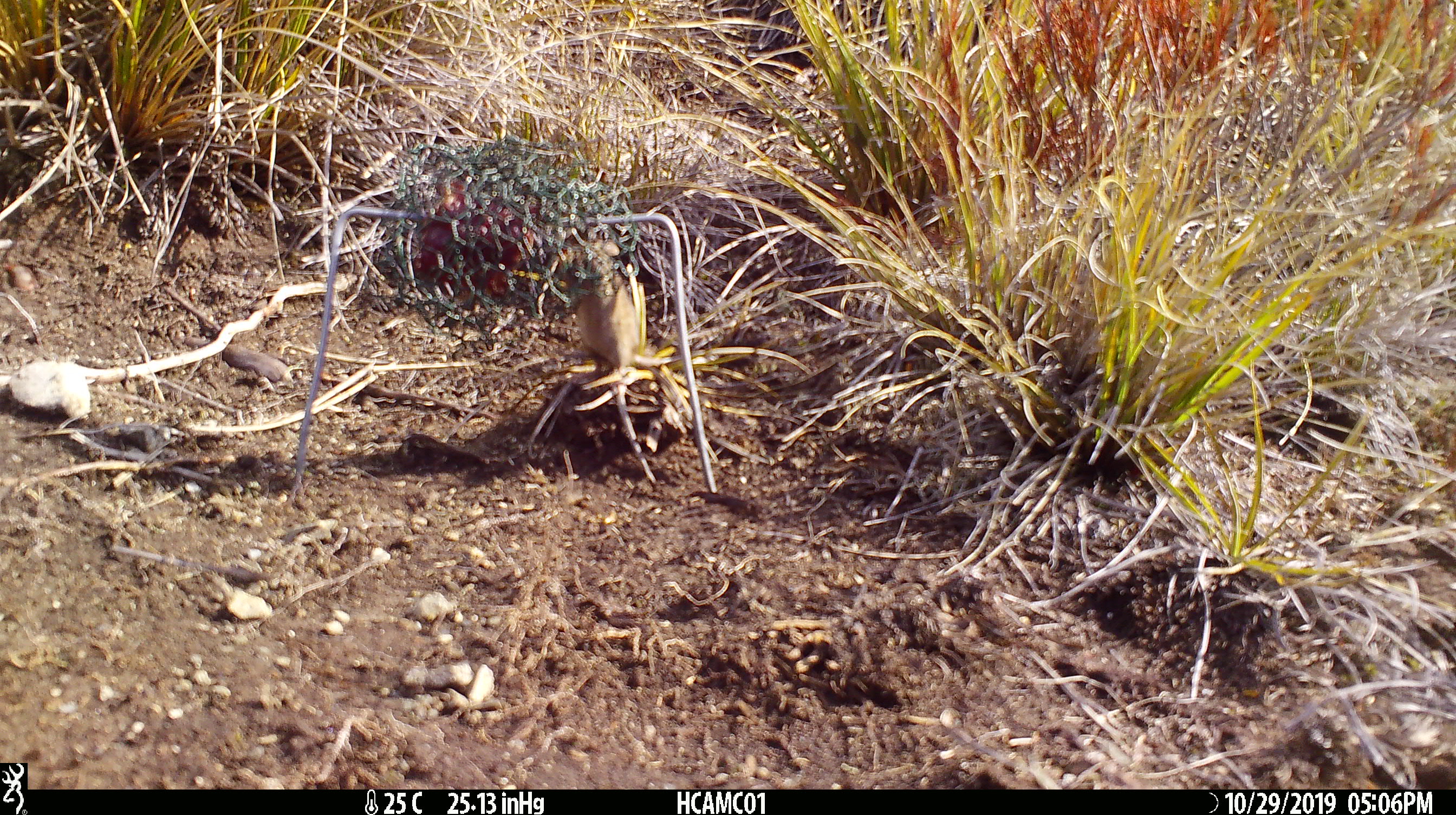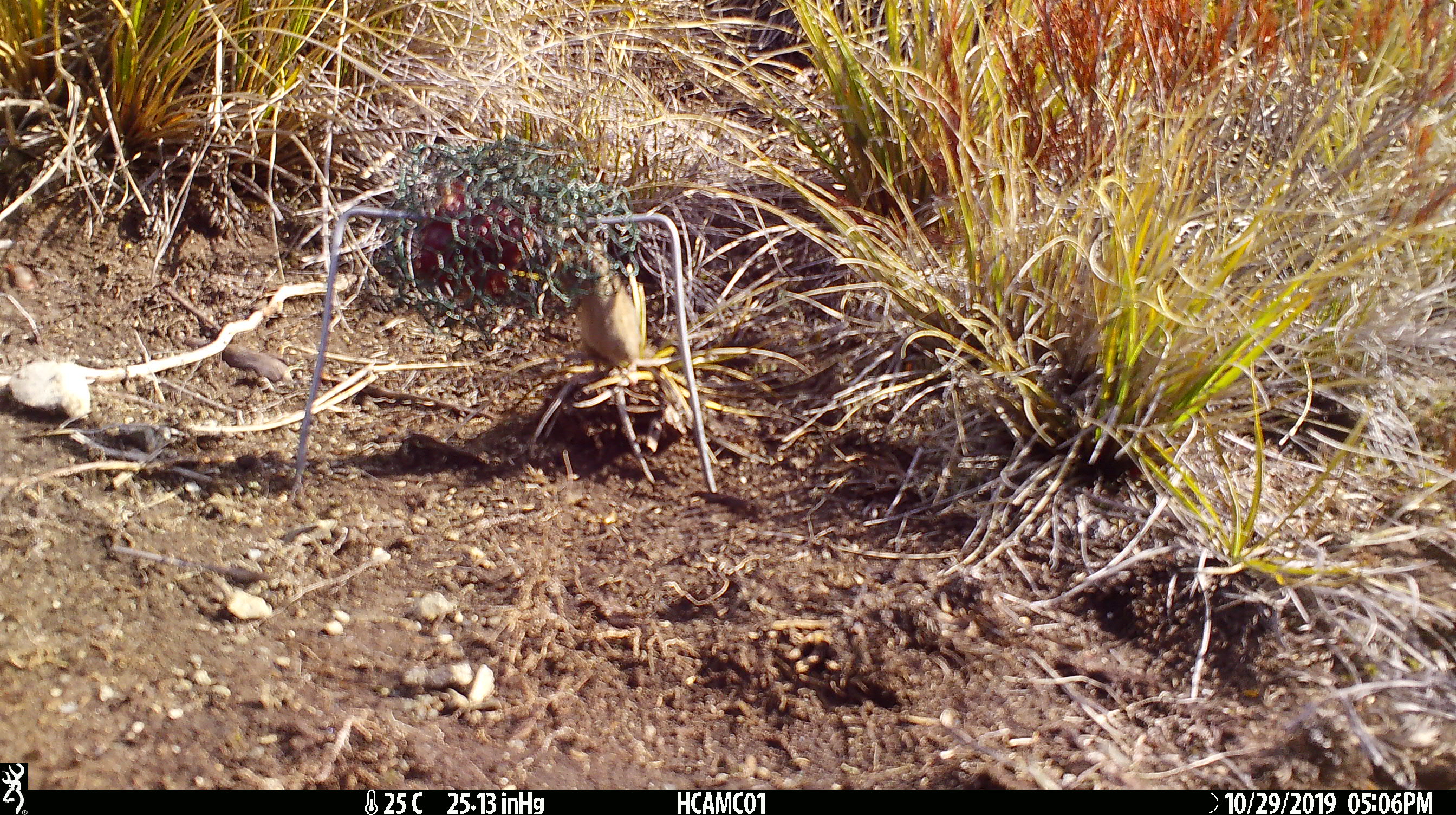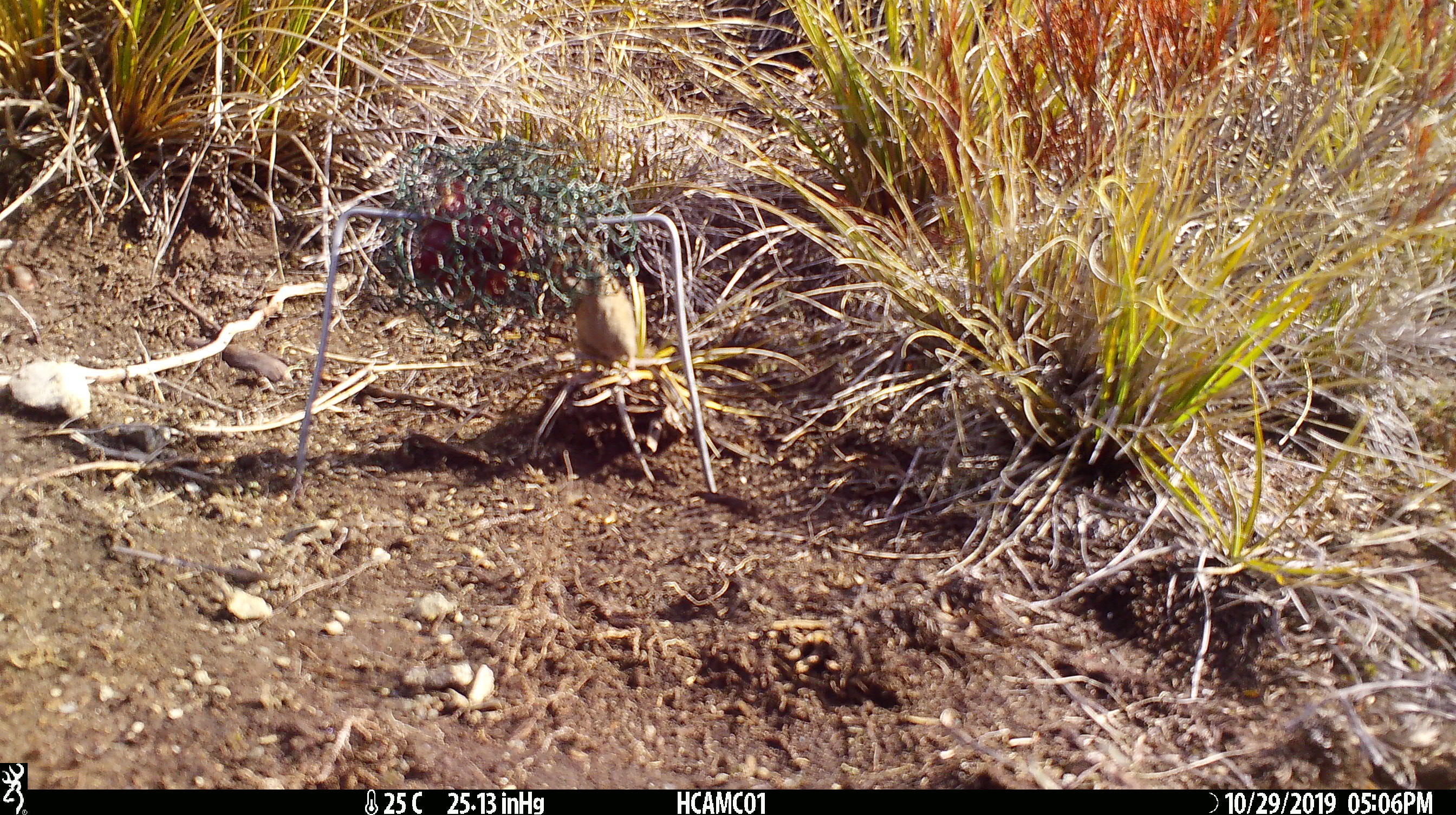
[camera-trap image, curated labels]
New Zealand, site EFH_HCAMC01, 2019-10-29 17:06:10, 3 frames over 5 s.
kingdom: Animalia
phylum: Chordata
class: Mammalia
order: Rodentia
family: Muridae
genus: Mus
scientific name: Mus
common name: mouse